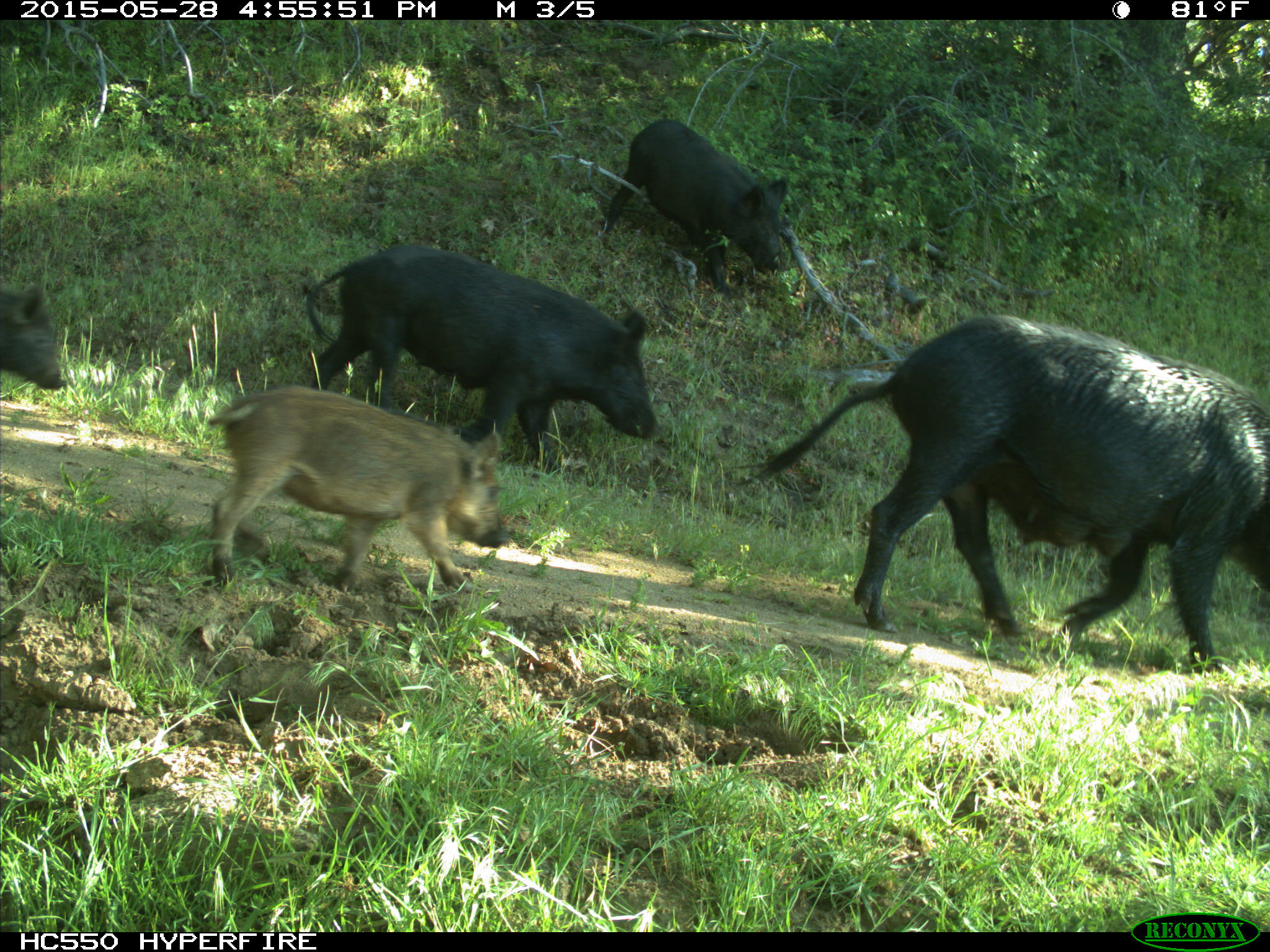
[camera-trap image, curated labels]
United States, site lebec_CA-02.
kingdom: Animalia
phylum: Chordata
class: Mammalia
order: Artiodactyla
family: Suidae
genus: Sus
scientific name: Sus scrofa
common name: wild boar